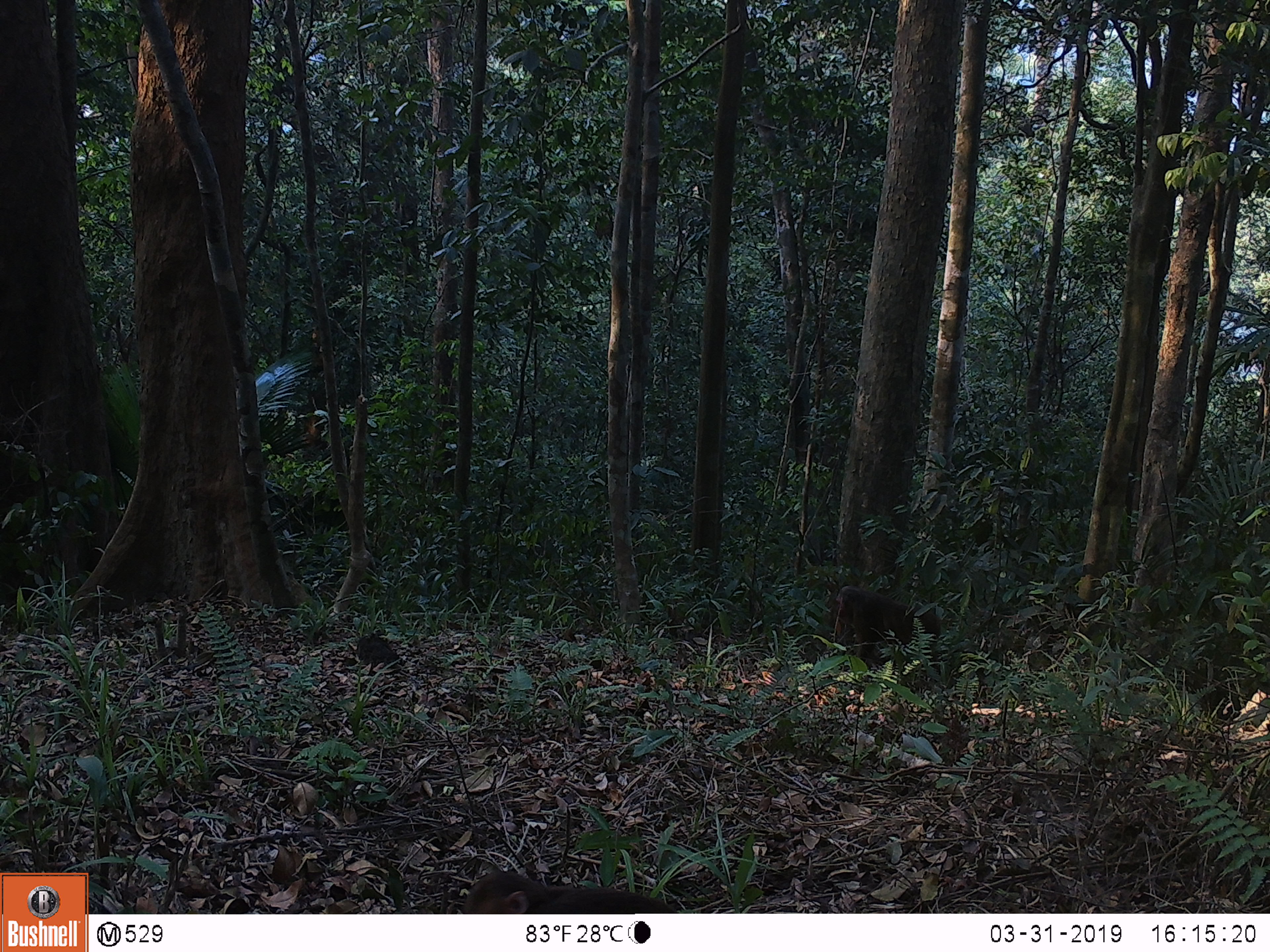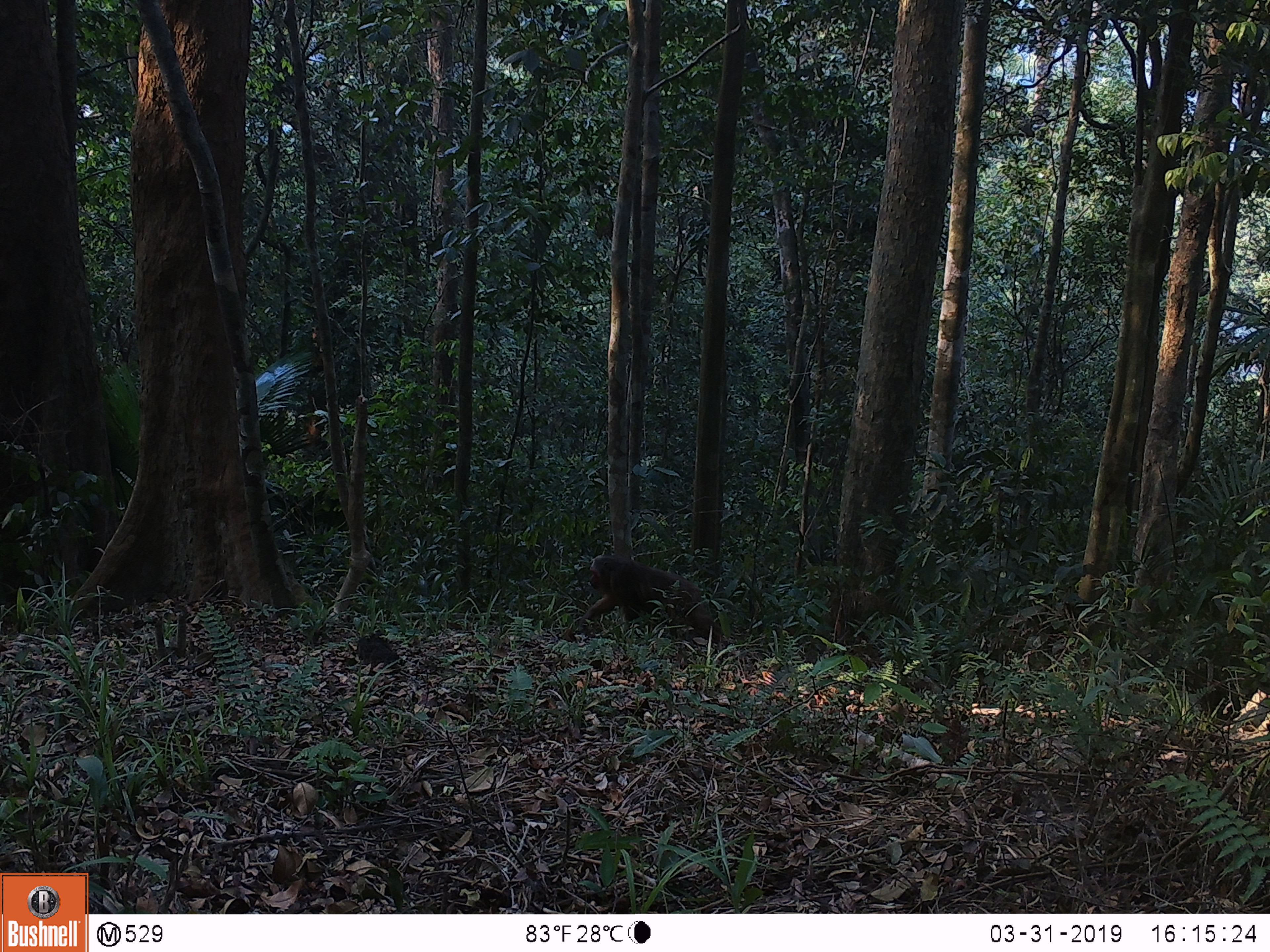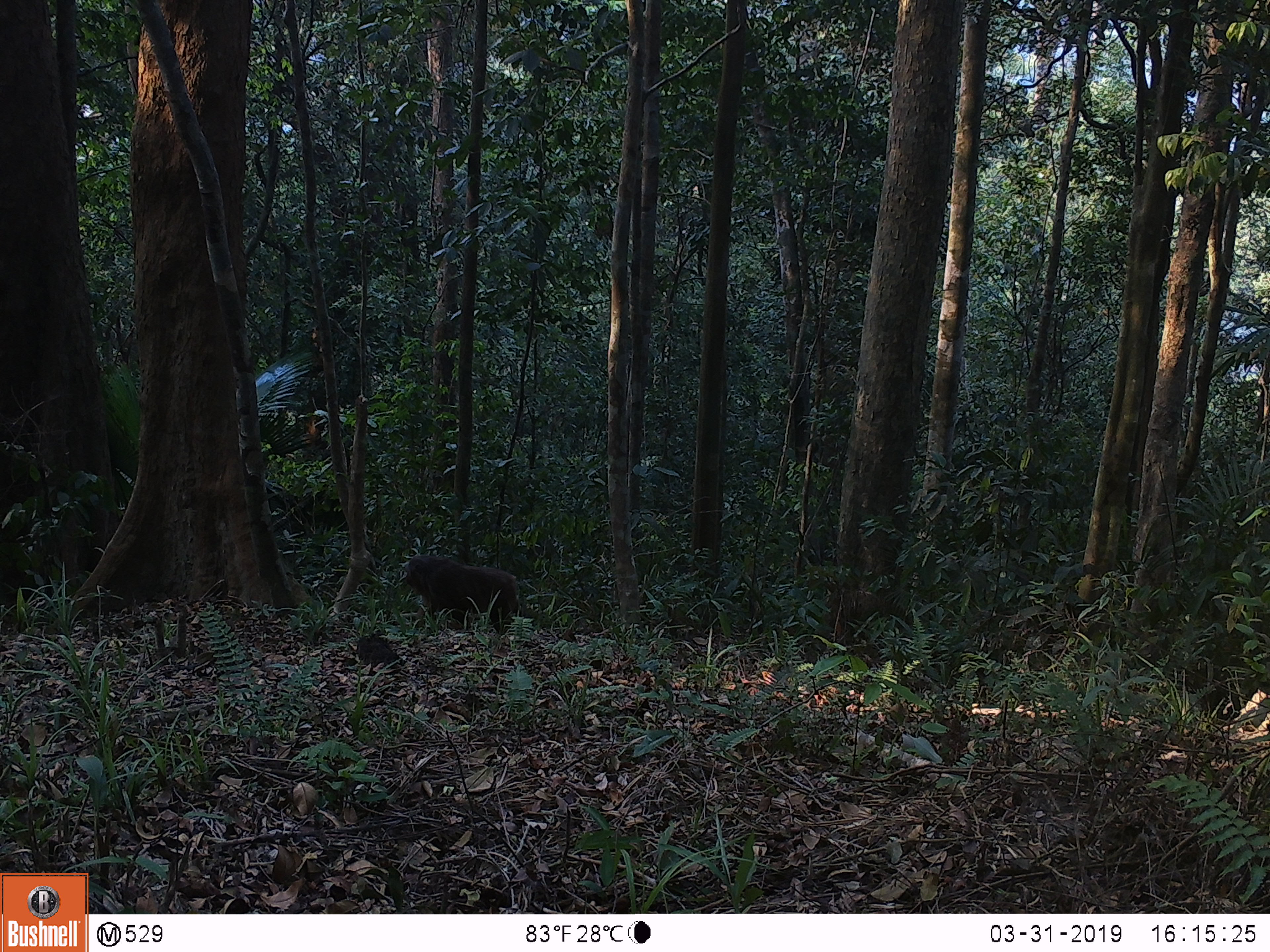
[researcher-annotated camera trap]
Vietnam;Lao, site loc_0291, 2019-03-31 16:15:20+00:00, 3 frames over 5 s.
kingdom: Animalia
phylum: Chordata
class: Mammalia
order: Primates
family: Cercopithecidae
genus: Macaca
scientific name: Macaca arctoides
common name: stump-tailed macaque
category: stump tailed macaque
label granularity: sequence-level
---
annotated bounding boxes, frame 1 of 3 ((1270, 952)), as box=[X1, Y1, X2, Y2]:
stump tailed macaque: box=[460, 870, 677, 914]; box=[836, 585, 940, 675]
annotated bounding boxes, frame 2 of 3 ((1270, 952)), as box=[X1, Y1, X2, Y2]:
stump tailed macaque: box=[578, 554, 728, 650]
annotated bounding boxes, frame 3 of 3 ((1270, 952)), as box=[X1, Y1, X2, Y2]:
stump tailed macaque: box=[404, 554, 519, 635]